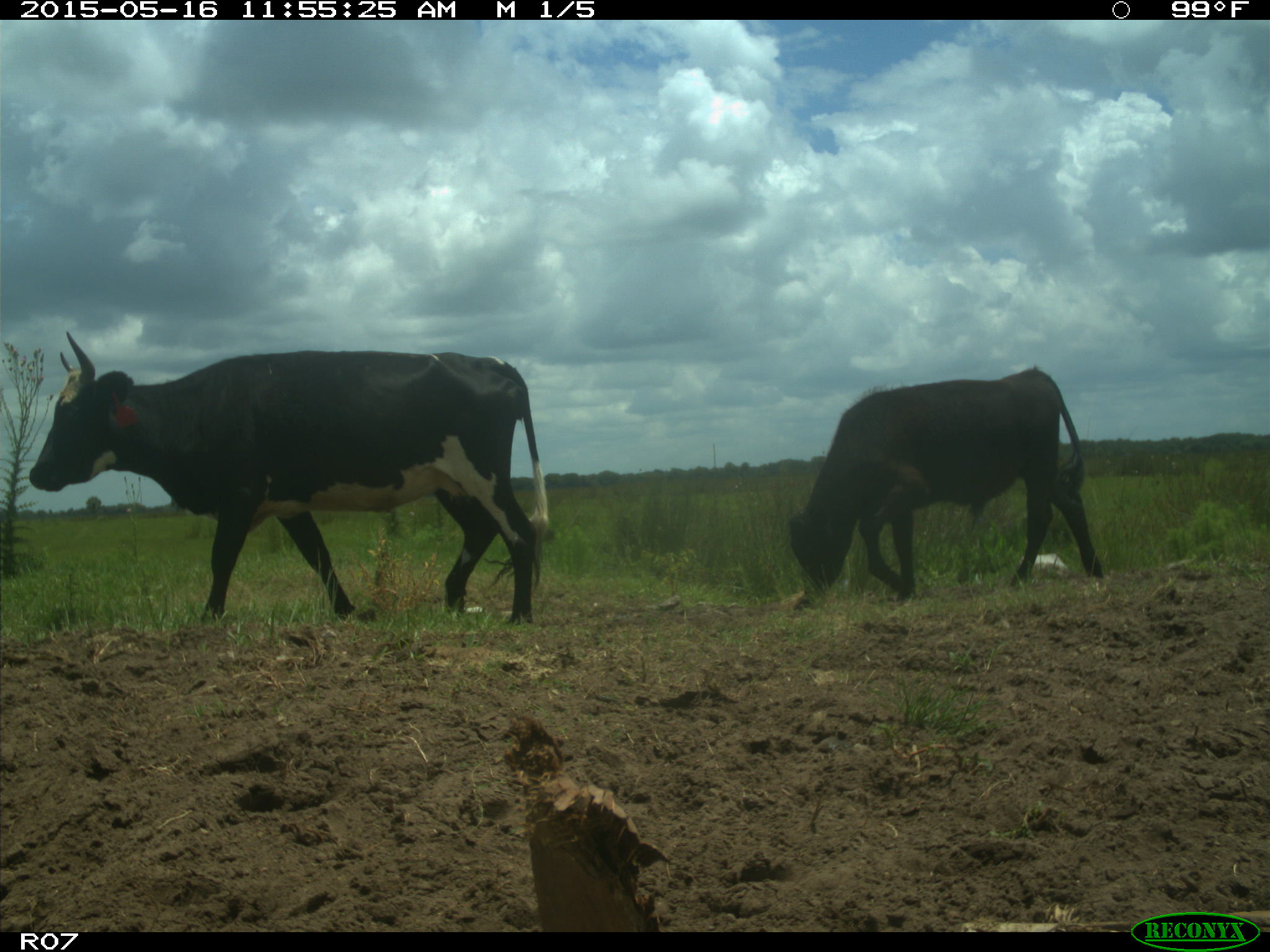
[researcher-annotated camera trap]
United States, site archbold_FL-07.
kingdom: Animalia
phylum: Chordata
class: Mammalia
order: Artiodactyla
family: Bovidae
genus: Bos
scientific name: Bos taurus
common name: domestic cow